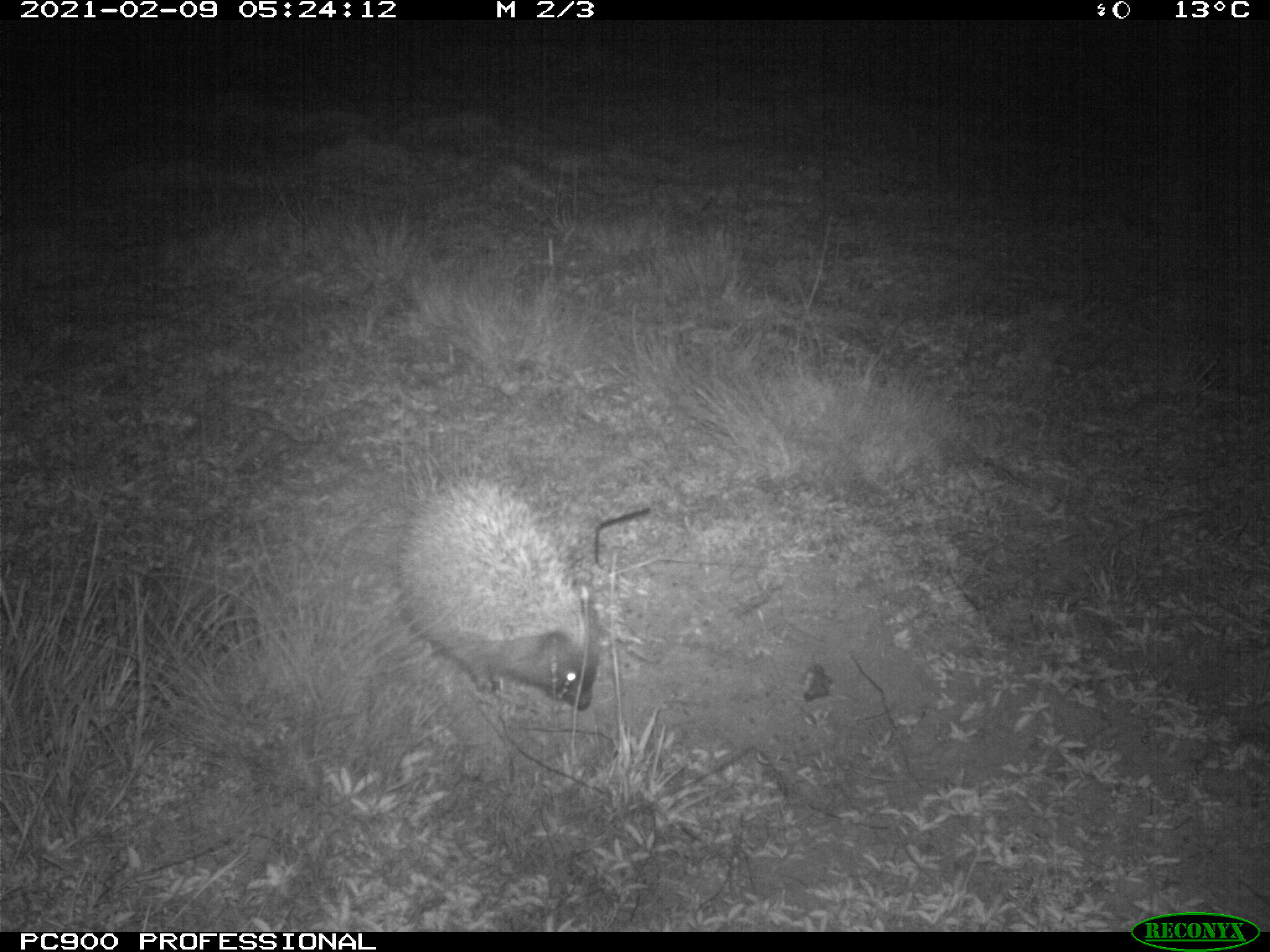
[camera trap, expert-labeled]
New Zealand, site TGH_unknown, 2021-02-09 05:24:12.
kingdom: Animalia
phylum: Chordata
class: Mammalia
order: Eulipotyphla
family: Erinaceidae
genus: Erinaceus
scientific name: Erinaceus europaeus europaeus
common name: european hedgehog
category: hedgehog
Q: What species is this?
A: Hedgehog (european hedgehog) (Erinaceus europaeus europaeus).